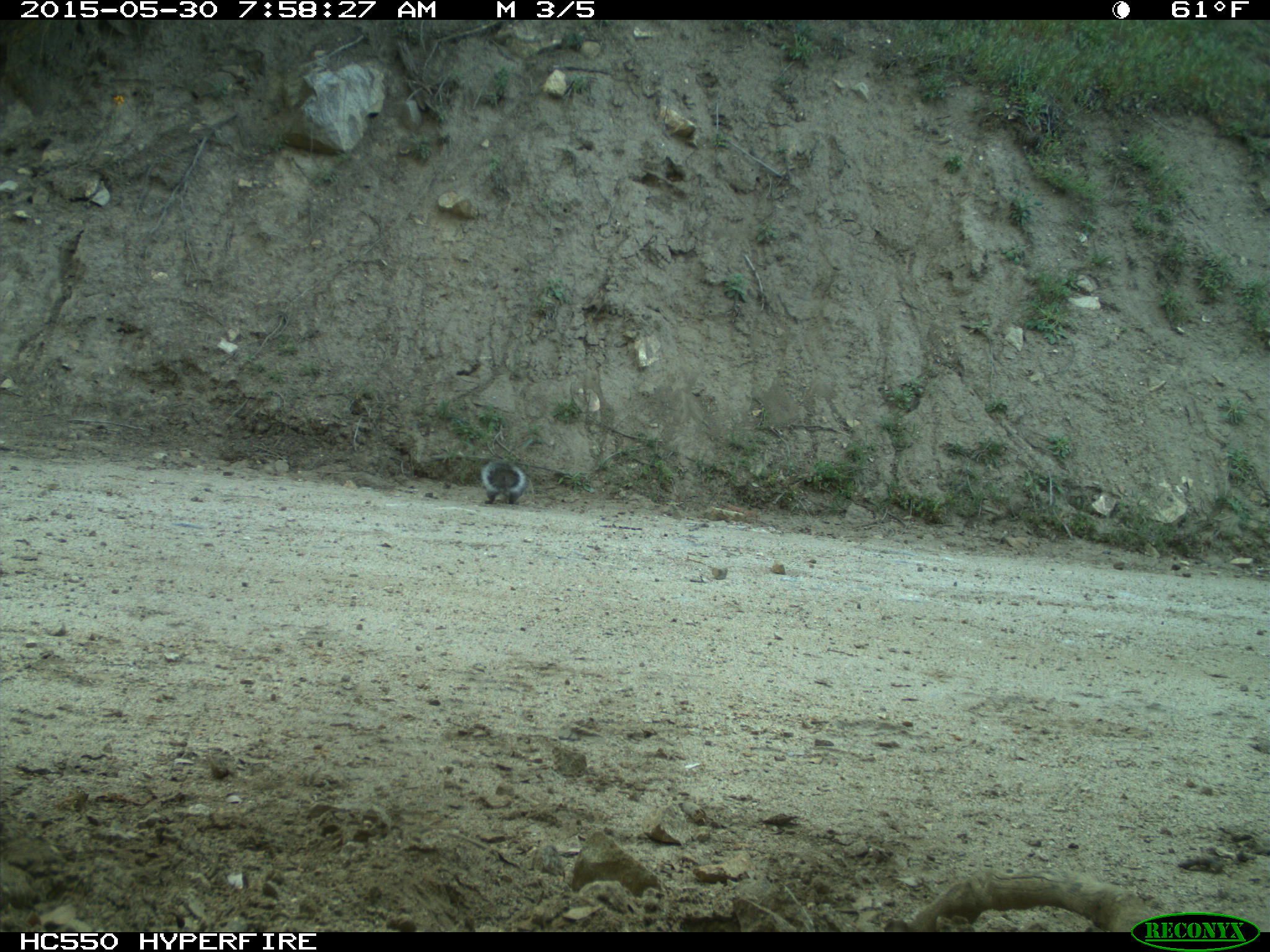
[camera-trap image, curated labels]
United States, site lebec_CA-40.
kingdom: Animalia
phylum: Chordata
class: Mammalia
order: Rodentia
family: Sciuridae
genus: Sciurus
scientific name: Sciurus carolinensis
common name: eastern gray squirrel